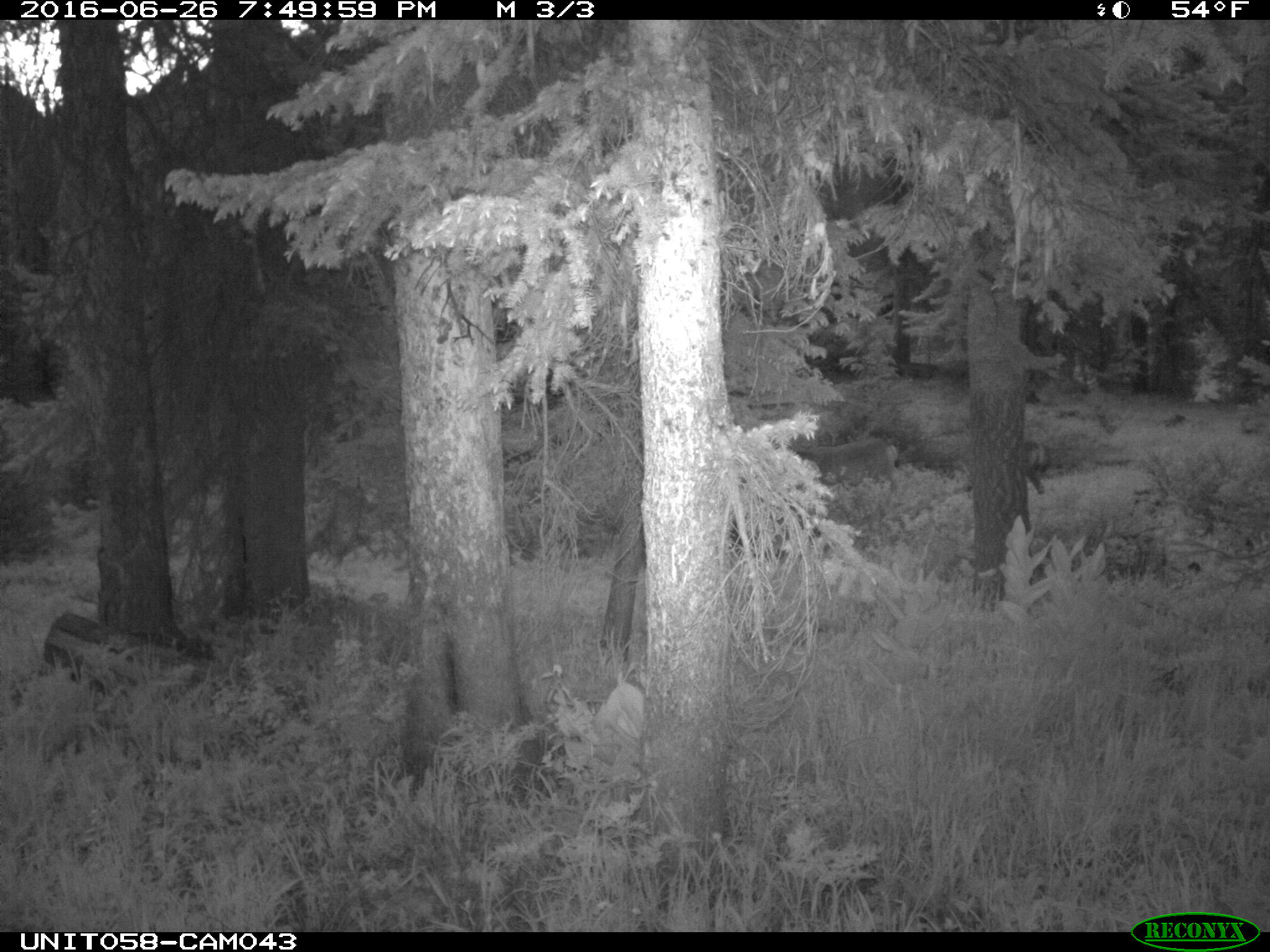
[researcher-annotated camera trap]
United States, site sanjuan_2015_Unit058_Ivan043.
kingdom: Animalia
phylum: Chordata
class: Mammalia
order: Artiodactyla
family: Cervidae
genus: Odocoileus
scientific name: Odocoileus hemionus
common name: mule deer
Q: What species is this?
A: Odocoileus hemionus (mule deer).